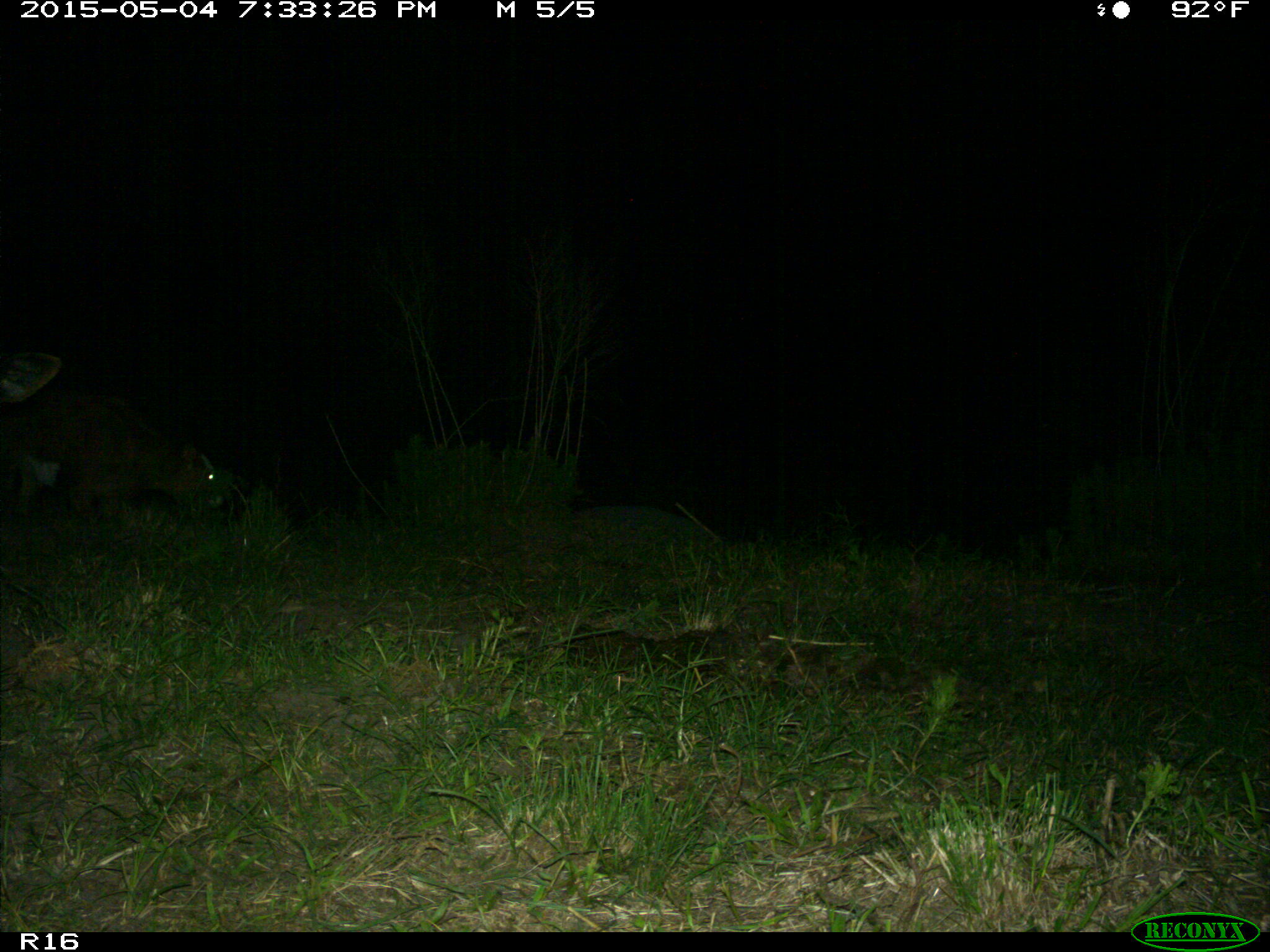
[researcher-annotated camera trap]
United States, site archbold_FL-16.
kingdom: Animalia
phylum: Chordata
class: Mammalia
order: Artiodactyla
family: Bovidae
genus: Bos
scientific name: Bos taurus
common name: domestic cow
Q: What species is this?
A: Bos taurus (domestic cow).